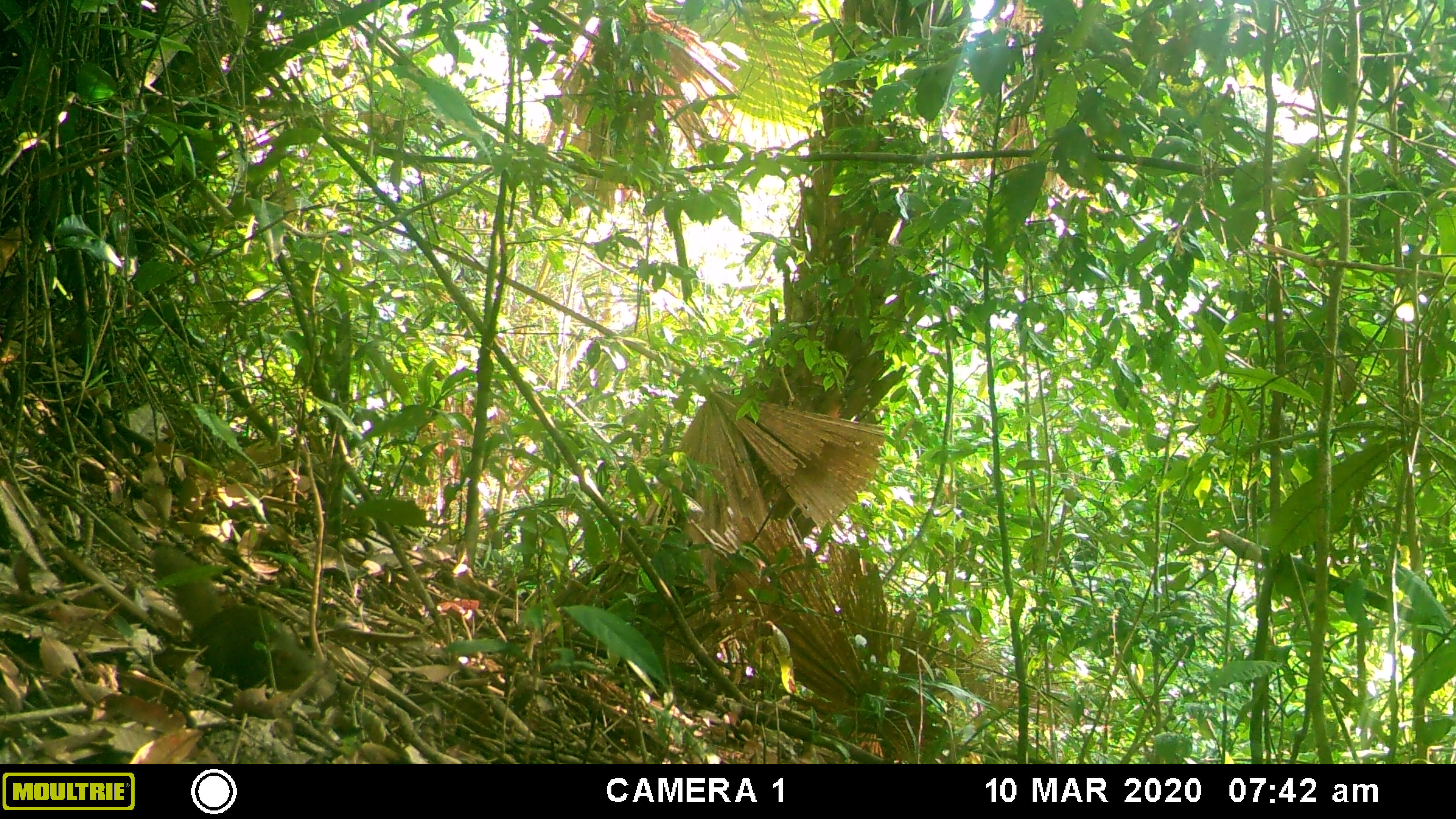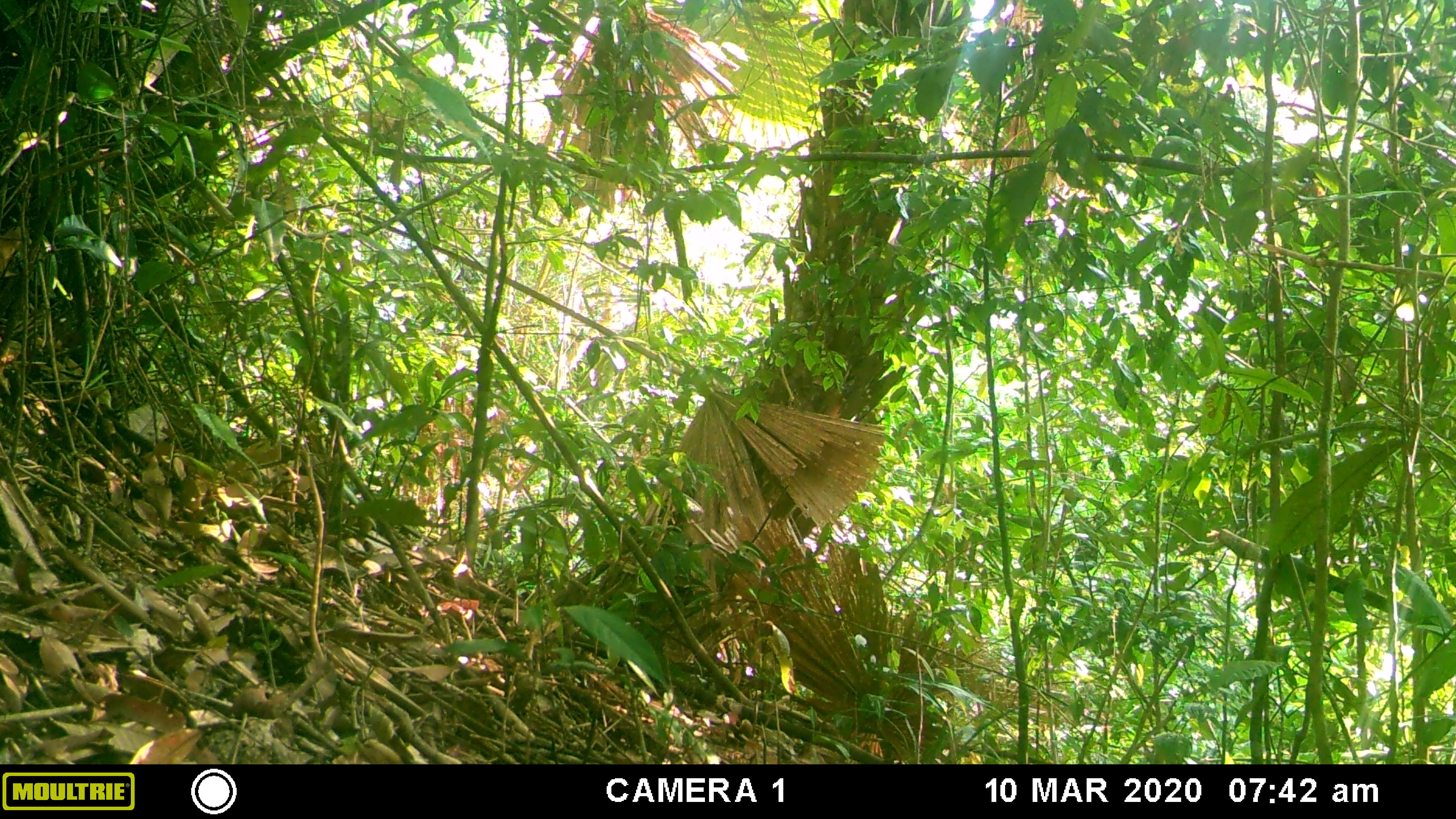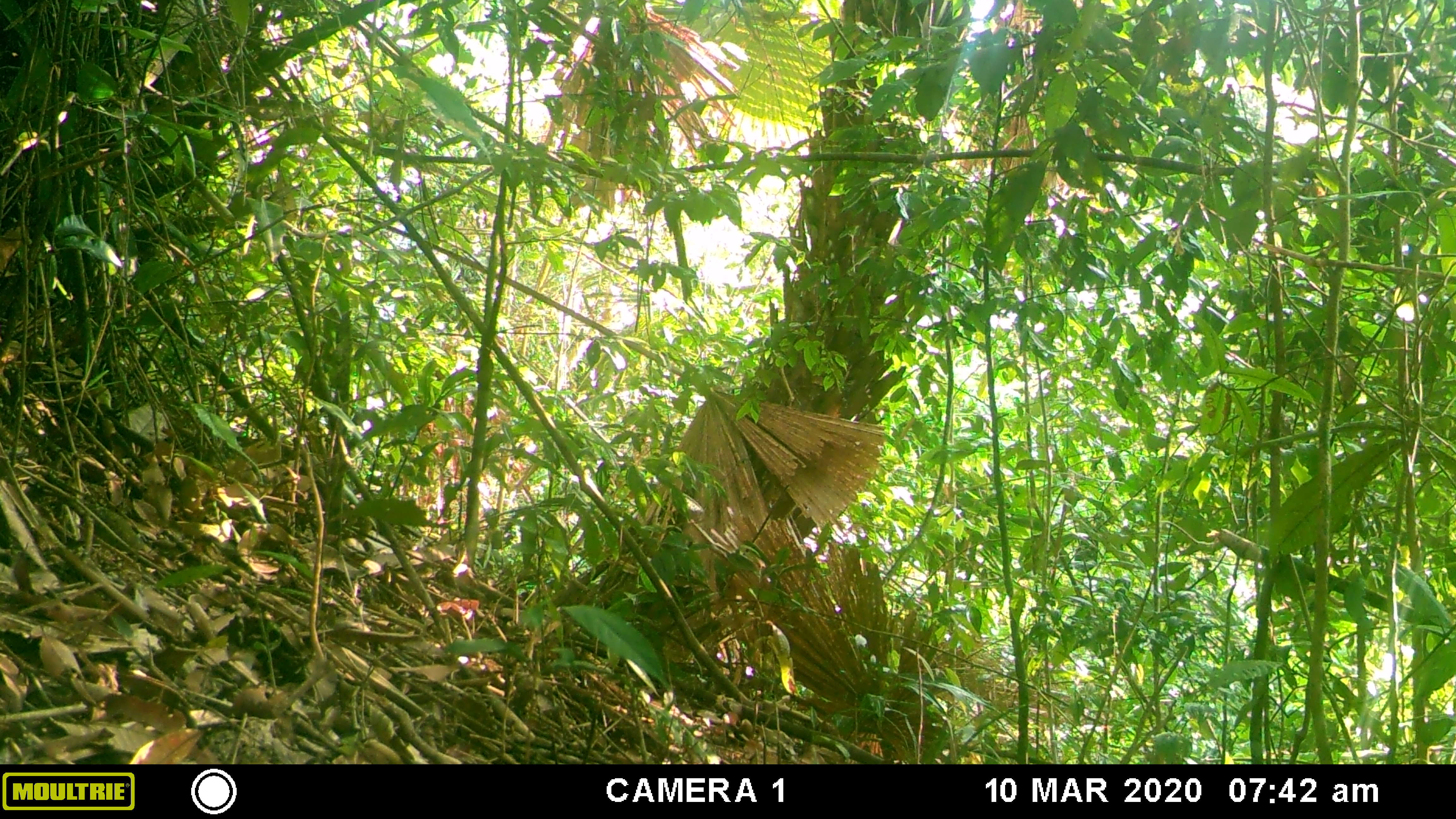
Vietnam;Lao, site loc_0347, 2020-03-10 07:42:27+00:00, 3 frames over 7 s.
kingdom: Animalia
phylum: Chordata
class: Mammalia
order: Rodentia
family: Sciuridae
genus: Callosciurus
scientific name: Callosciurus erythraeus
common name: pallas's squirrel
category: pallass squirrel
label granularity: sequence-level